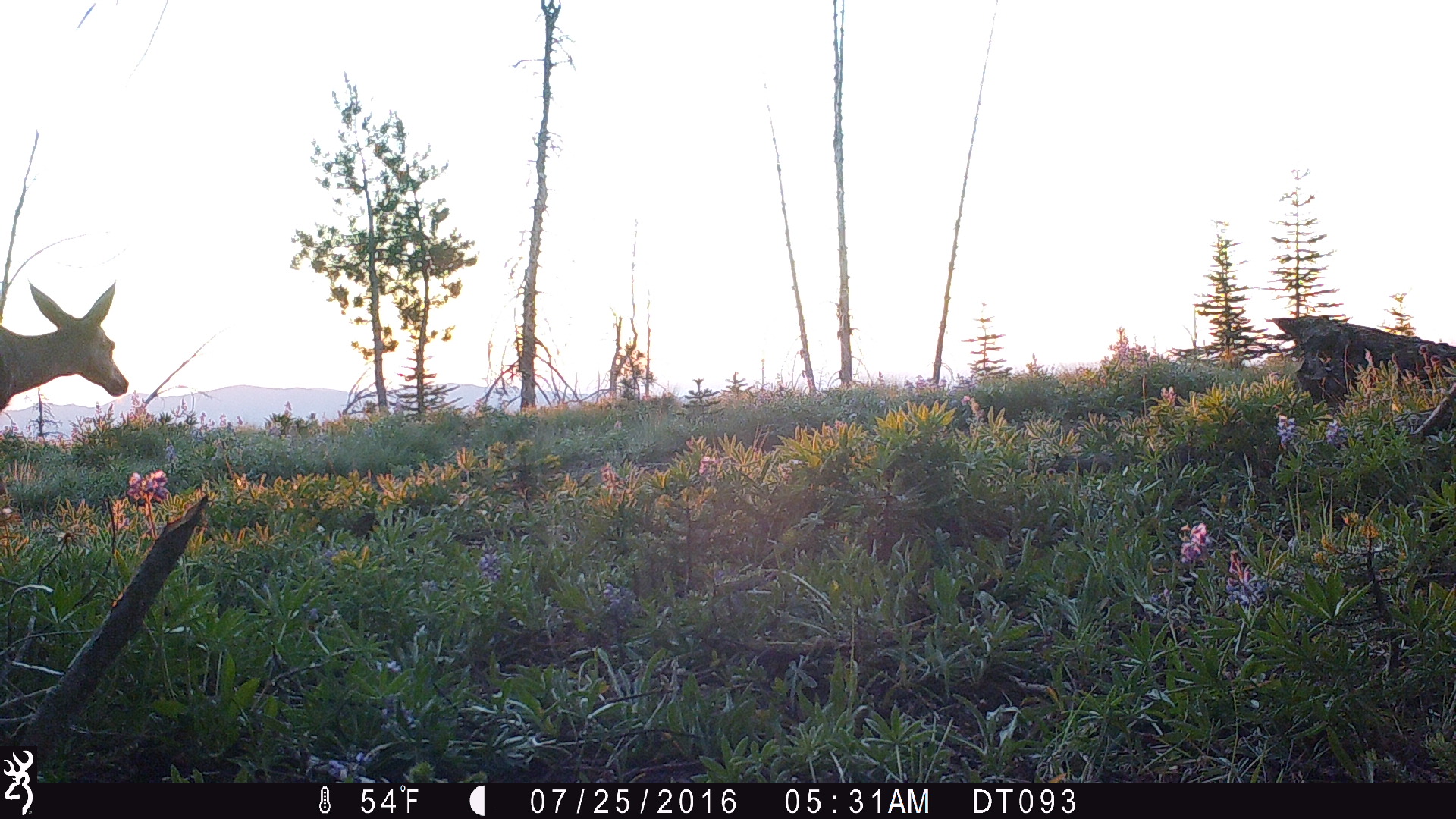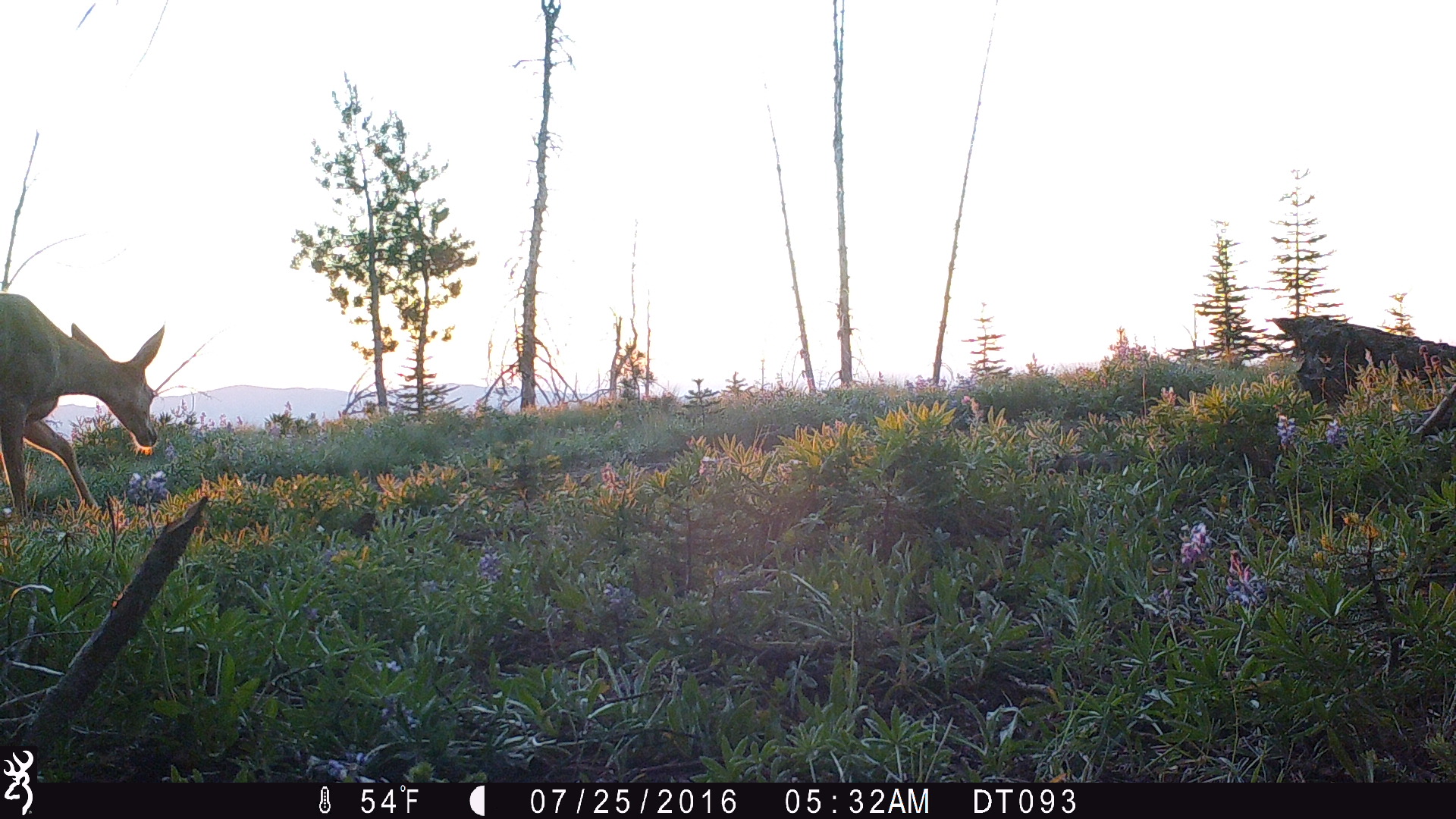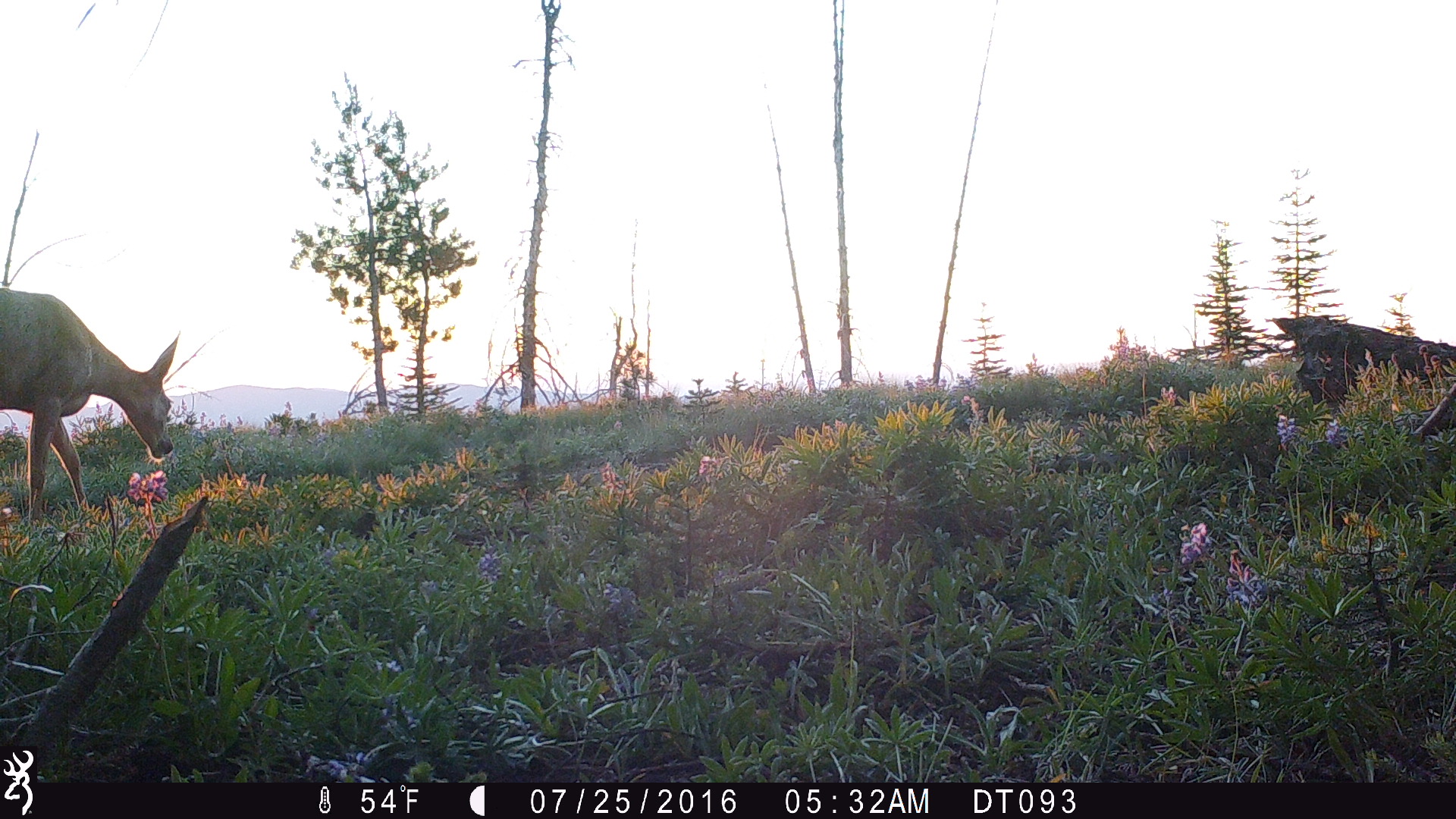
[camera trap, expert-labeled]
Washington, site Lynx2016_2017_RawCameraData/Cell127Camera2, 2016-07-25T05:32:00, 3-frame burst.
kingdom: Animalia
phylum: Chordata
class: Mammalia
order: Artiodactyla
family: Cervidae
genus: Odocoileus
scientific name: Odocoileus hemionus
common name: mule deer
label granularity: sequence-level